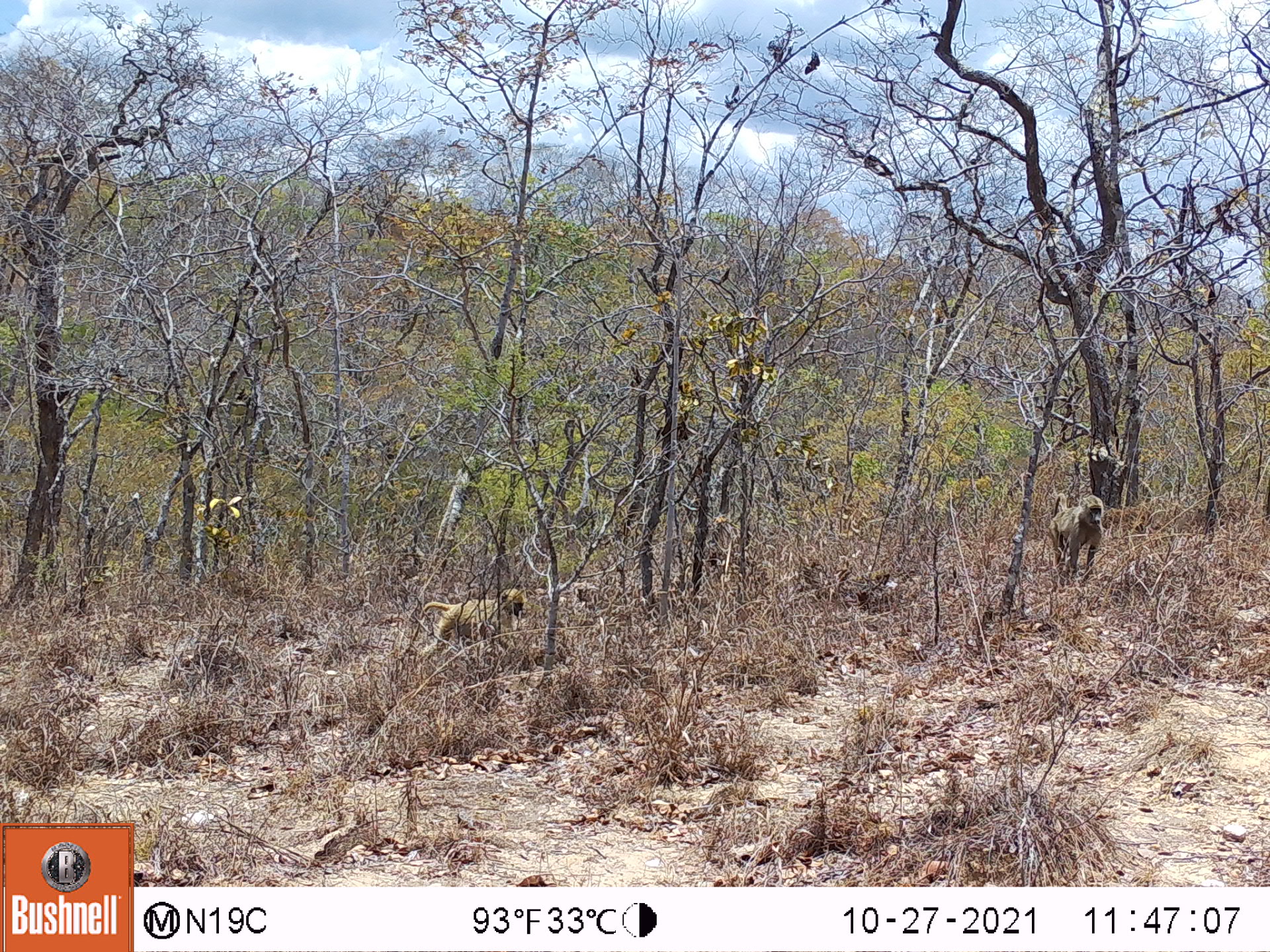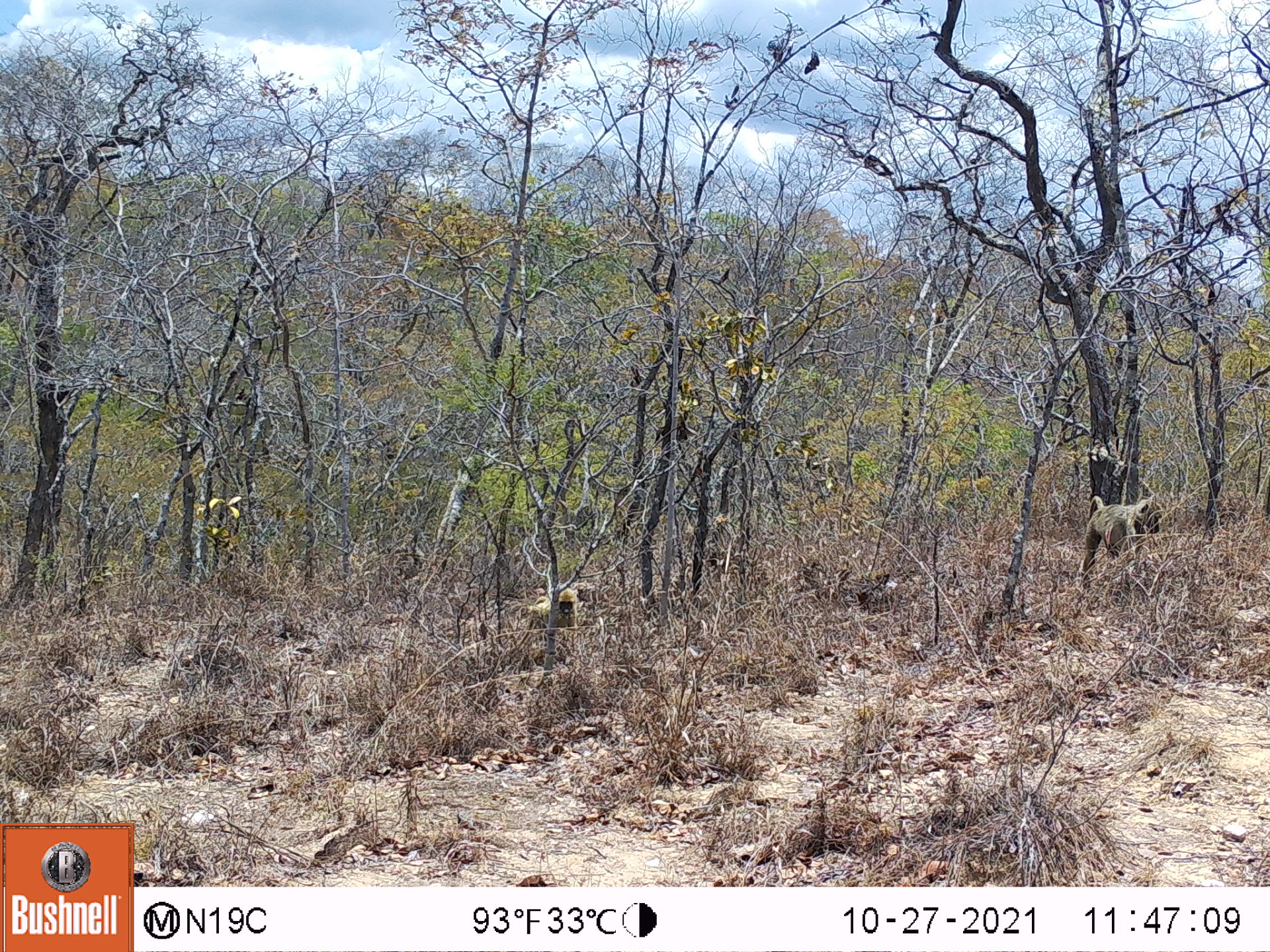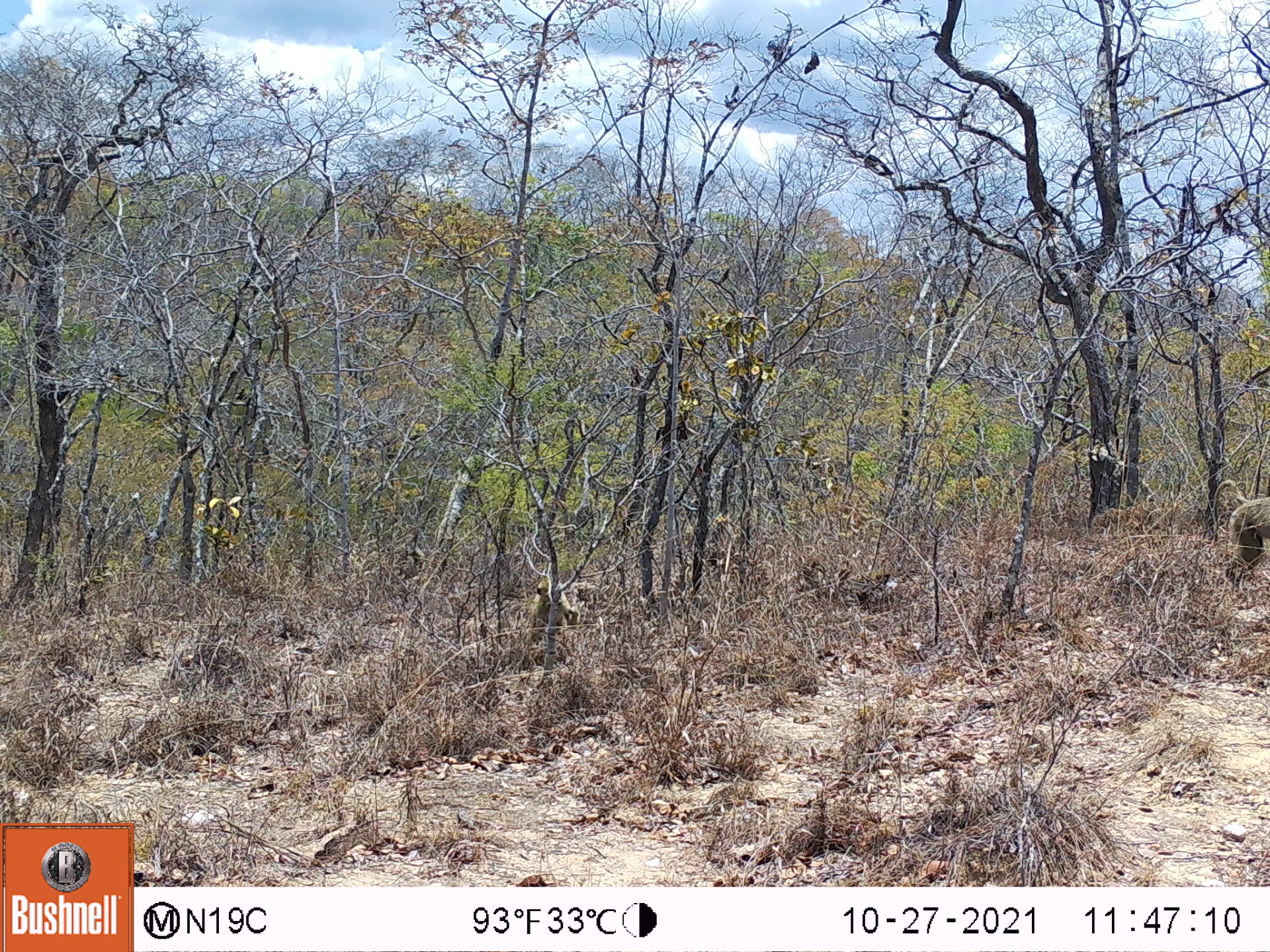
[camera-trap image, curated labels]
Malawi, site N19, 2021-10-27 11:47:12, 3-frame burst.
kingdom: Animalia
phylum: Chordata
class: Mammalia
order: Primates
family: Cercopithecidae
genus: Papio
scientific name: Papio cynocephalus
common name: yellow baboon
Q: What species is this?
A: Yellow baboon (Papio cynocephalus).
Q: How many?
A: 2.